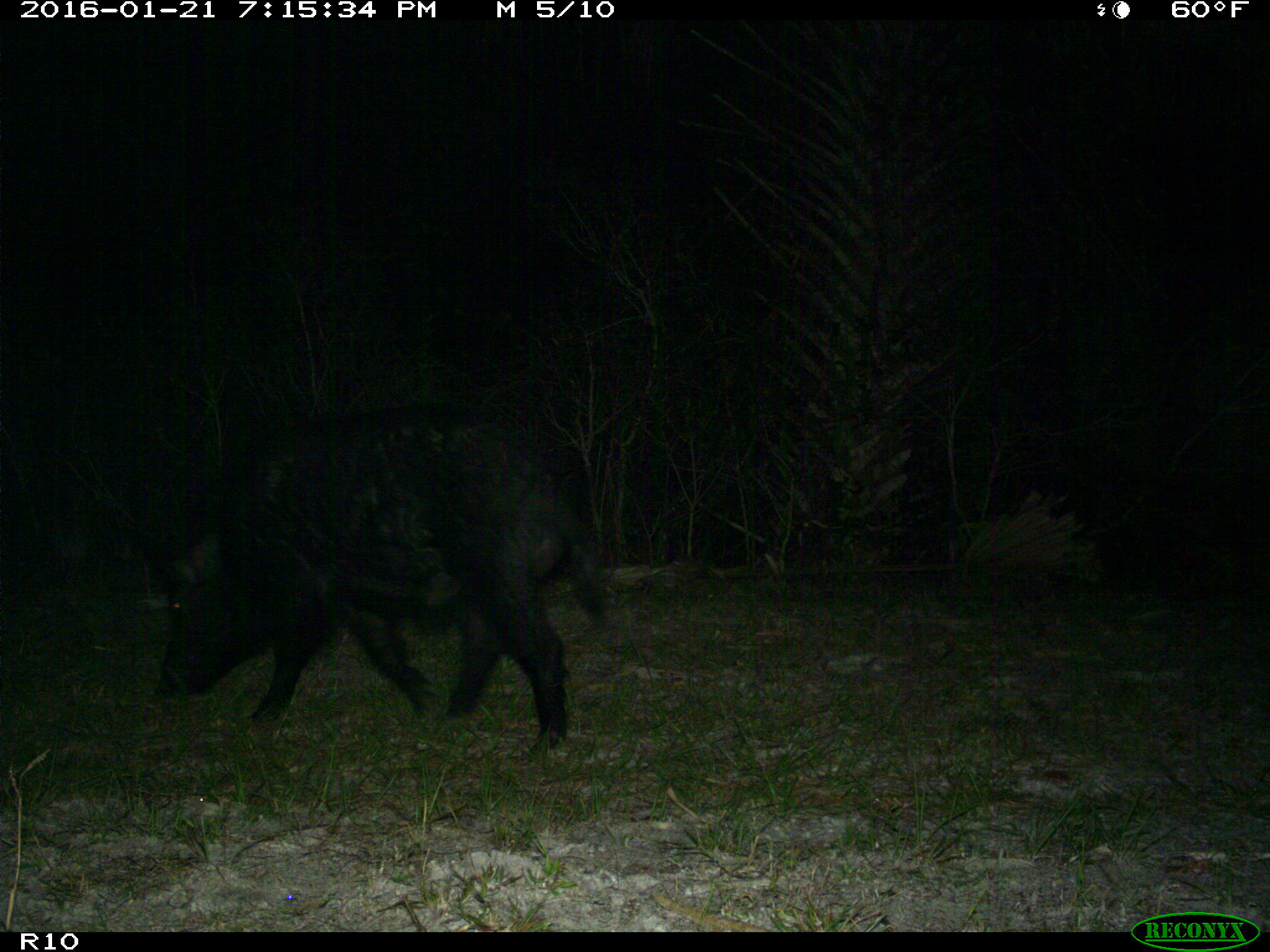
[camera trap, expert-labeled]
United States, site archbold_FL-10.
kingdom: Animalia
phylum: Chordata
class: Mammalia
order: Artiodactyla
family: Suidae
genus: Sus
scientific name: Sus scrofa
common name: wild boar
Sus scrofa (wild boar).